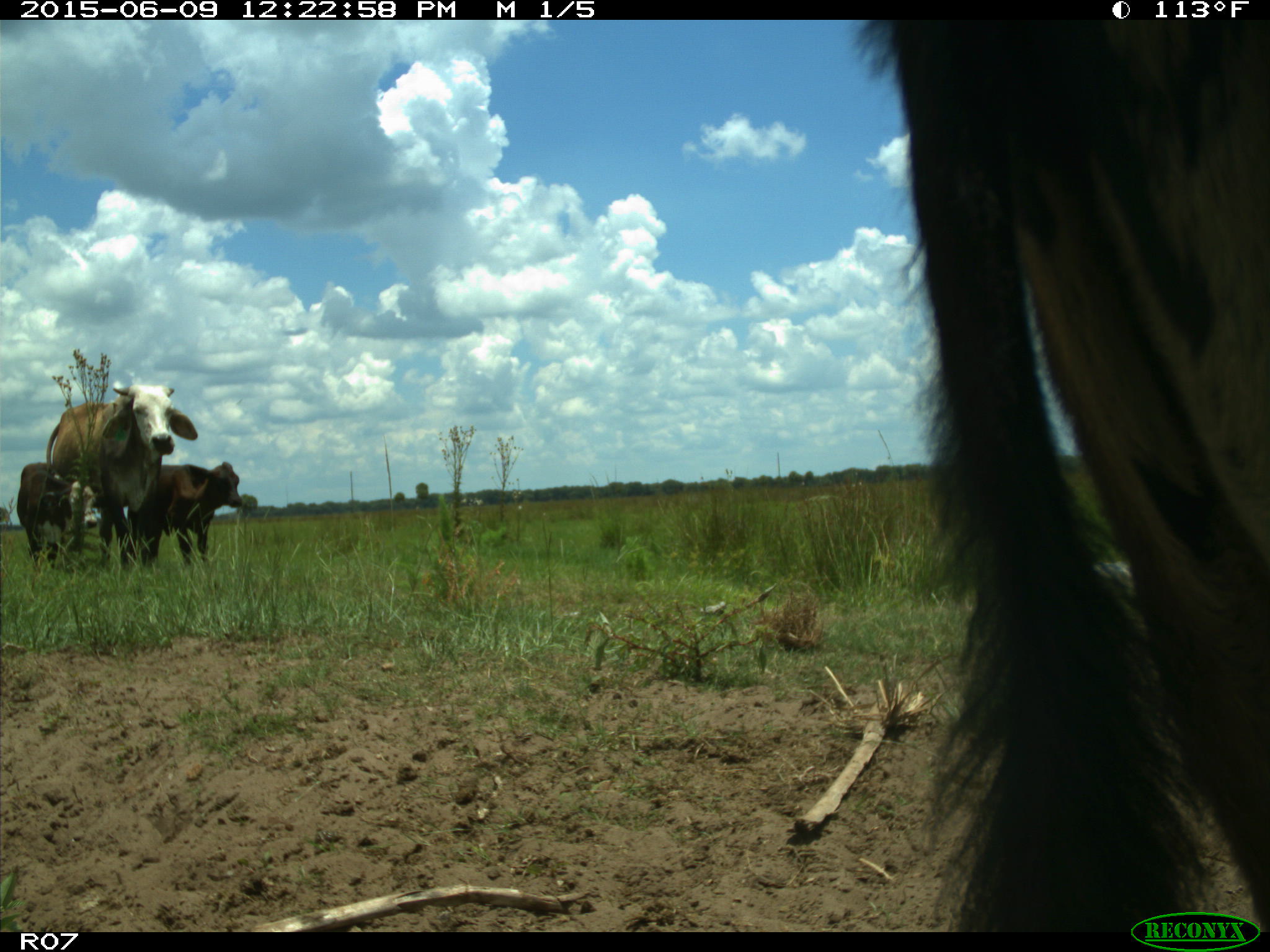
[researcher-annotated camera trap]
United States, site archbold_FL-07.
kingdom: Animalia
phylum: Chordata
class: Mammalia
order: Artiodactyla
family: Bovidae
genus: Bos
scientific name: Bos taurus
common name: domestic cow